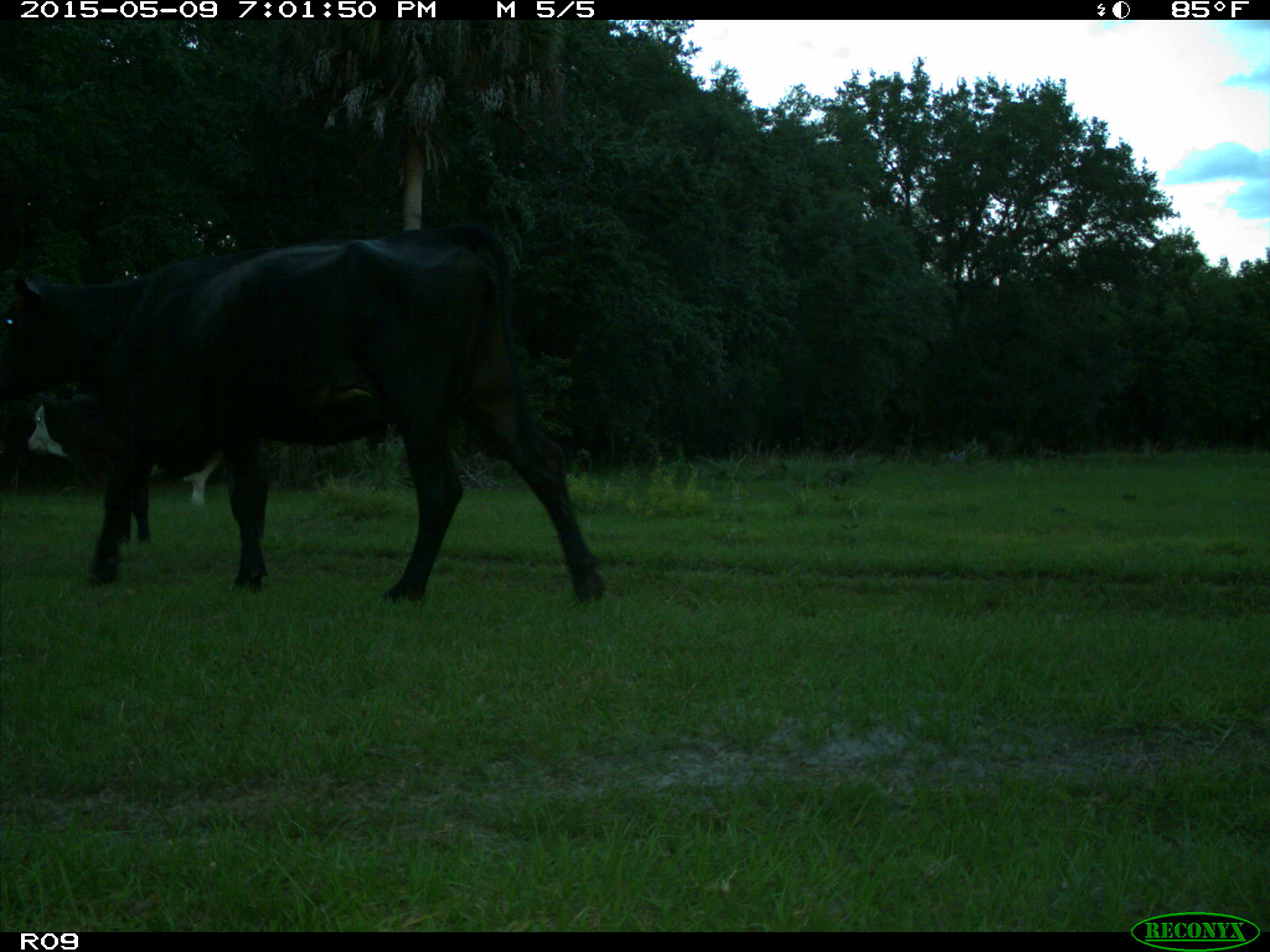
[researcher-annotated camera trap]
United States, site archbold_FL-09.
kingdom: Animalia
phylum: Chordata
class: Mammalia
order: Artiodactyla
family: Bovidae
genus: Bos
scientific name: Bos taurus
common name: domestic cow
Bos taurus (domestic cow).